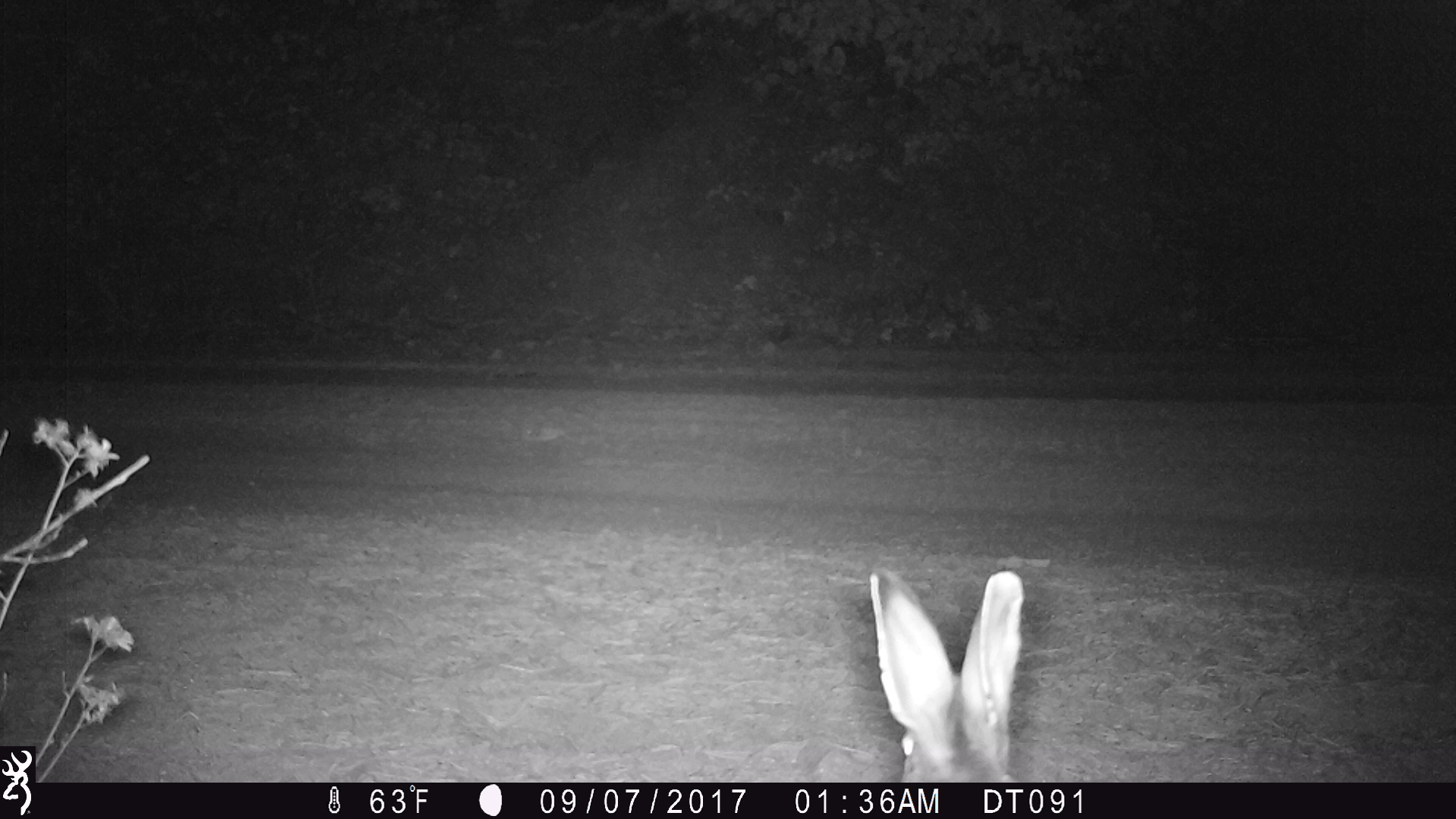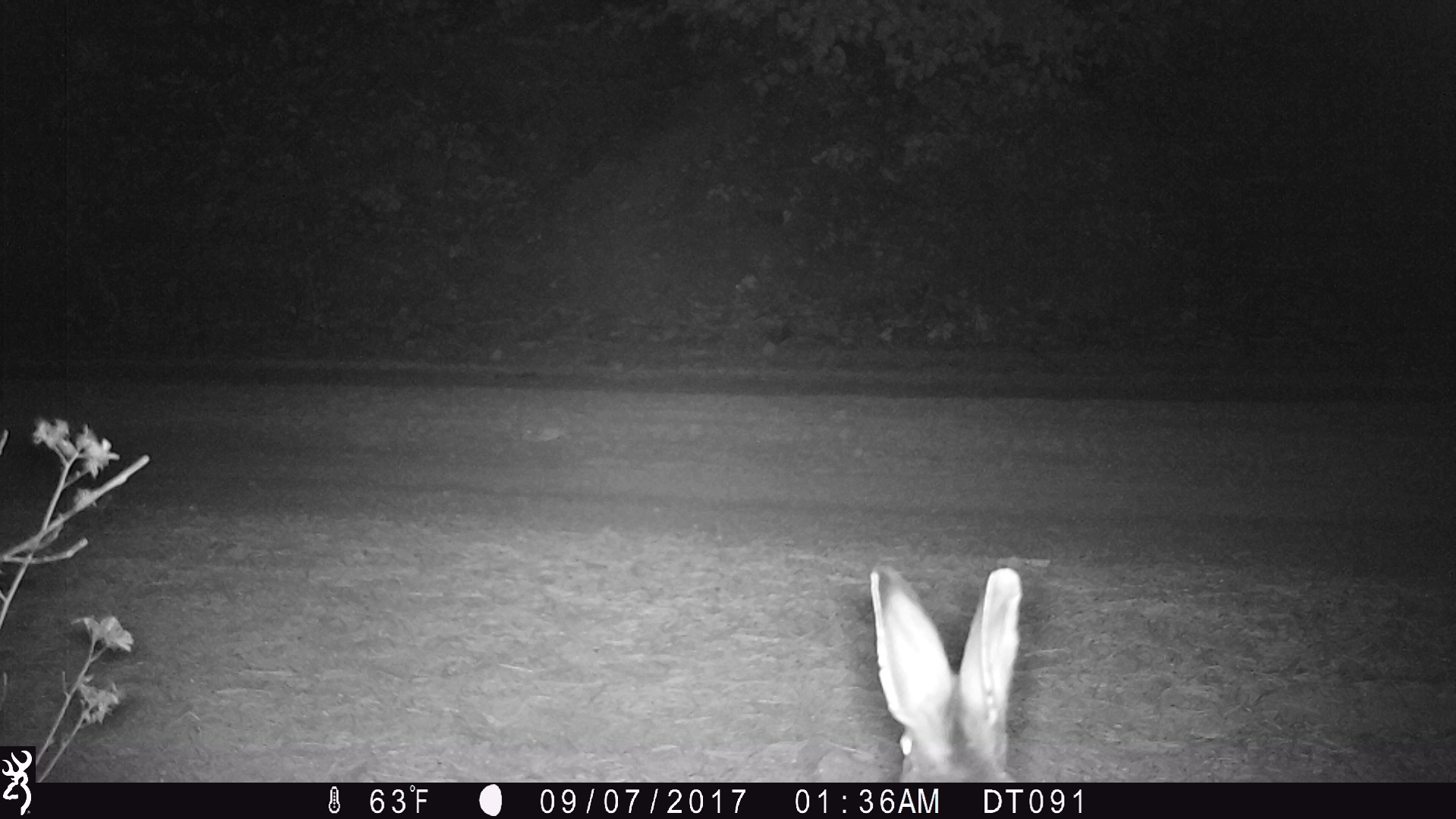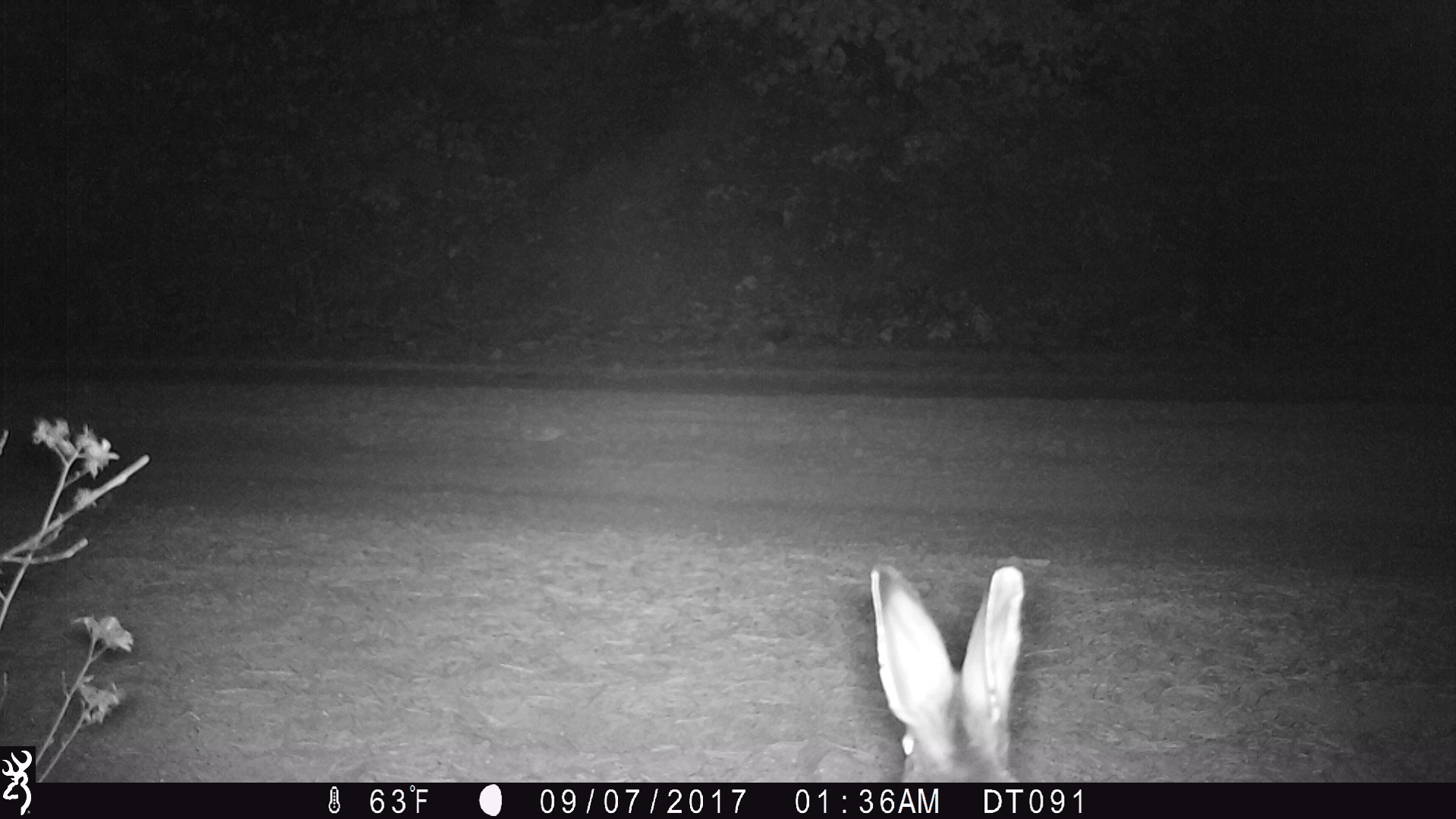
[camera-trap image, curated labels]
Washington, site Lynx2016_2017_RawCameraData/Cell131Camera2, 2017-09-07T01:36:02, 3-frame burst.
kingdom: Animalia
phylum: Chordata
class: Mammalia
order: Lagomorpha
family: Leporidae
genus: Lepus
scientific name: Lepus americanus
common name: snowshoe hare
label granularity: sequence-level